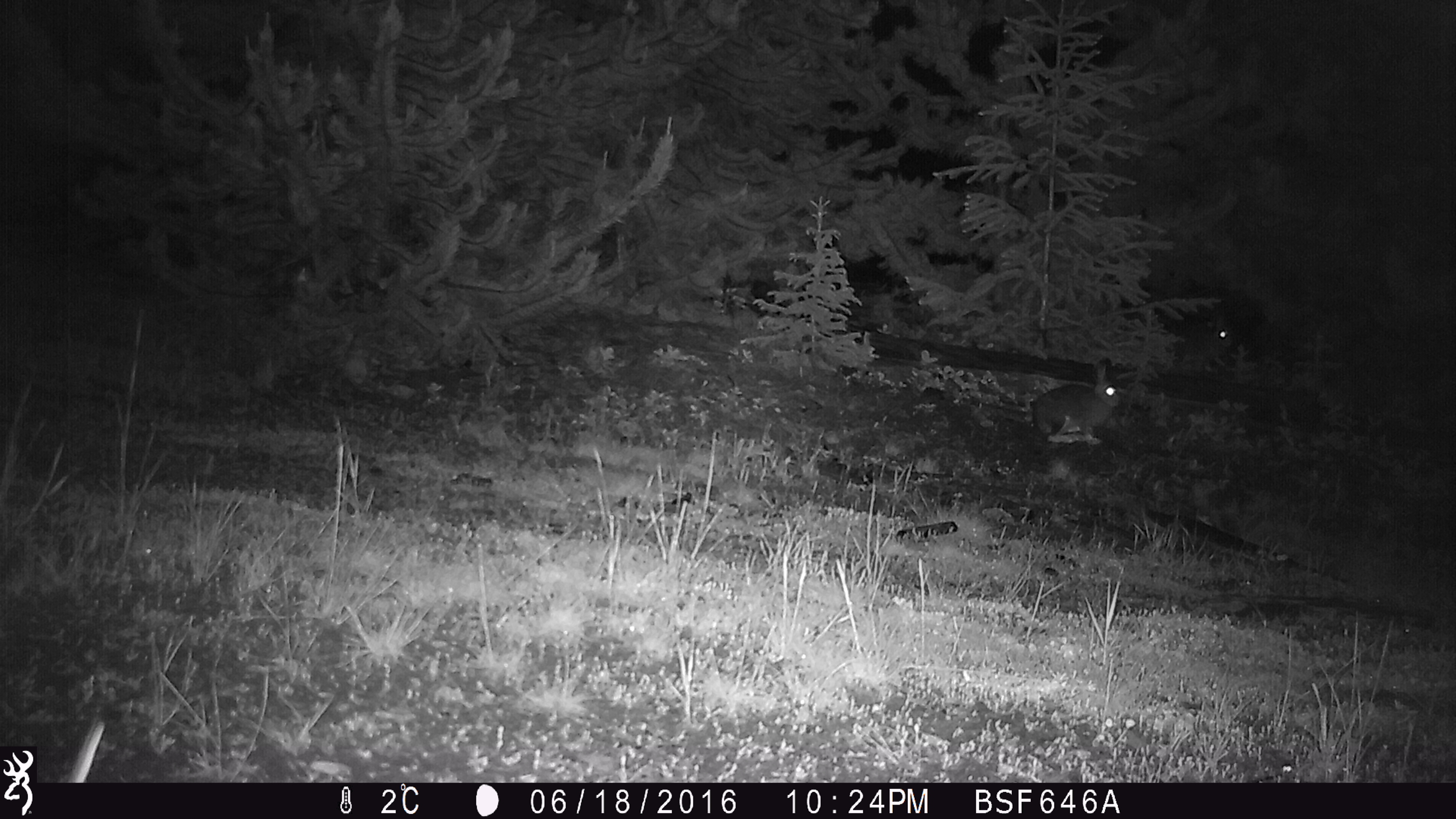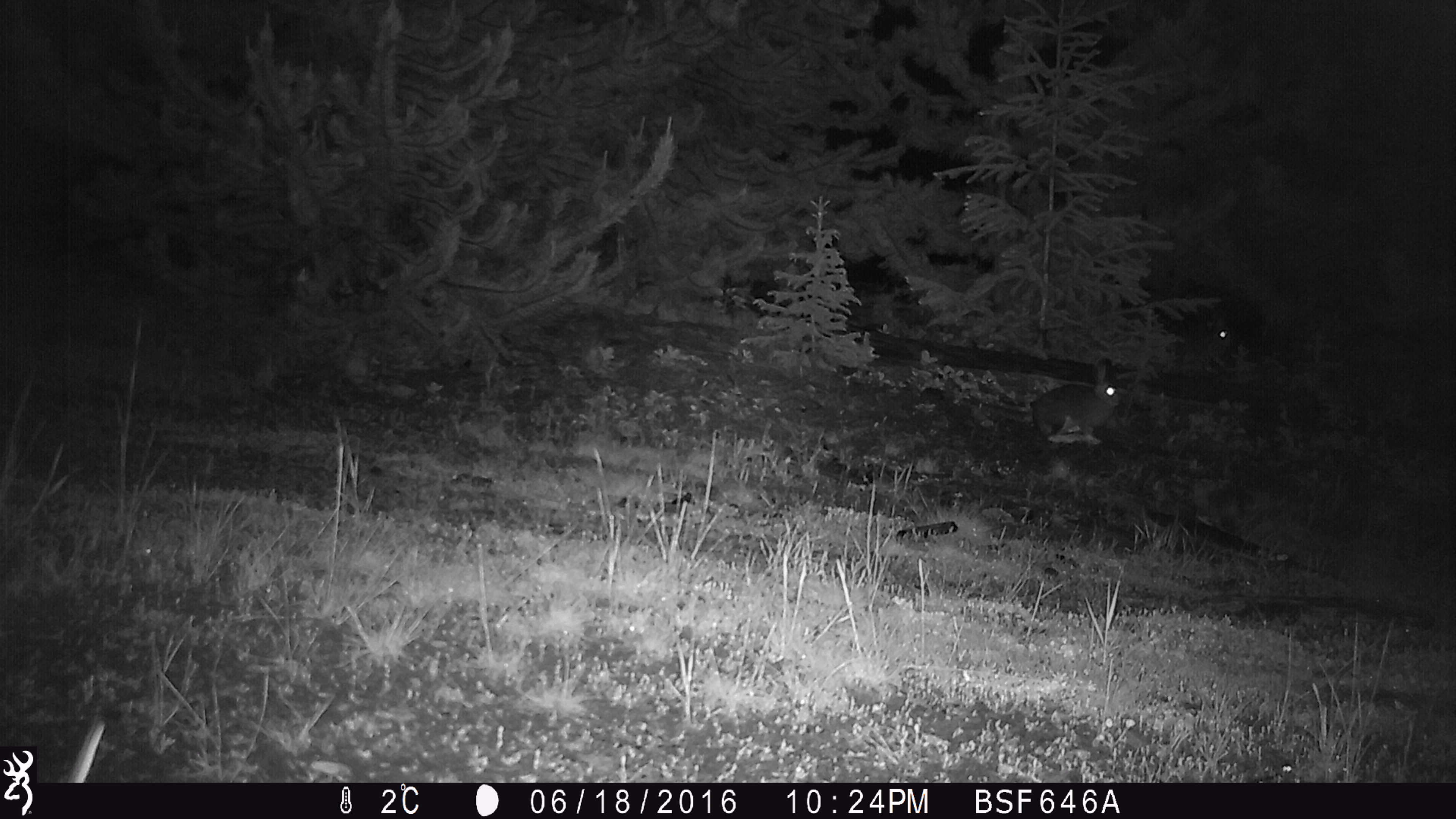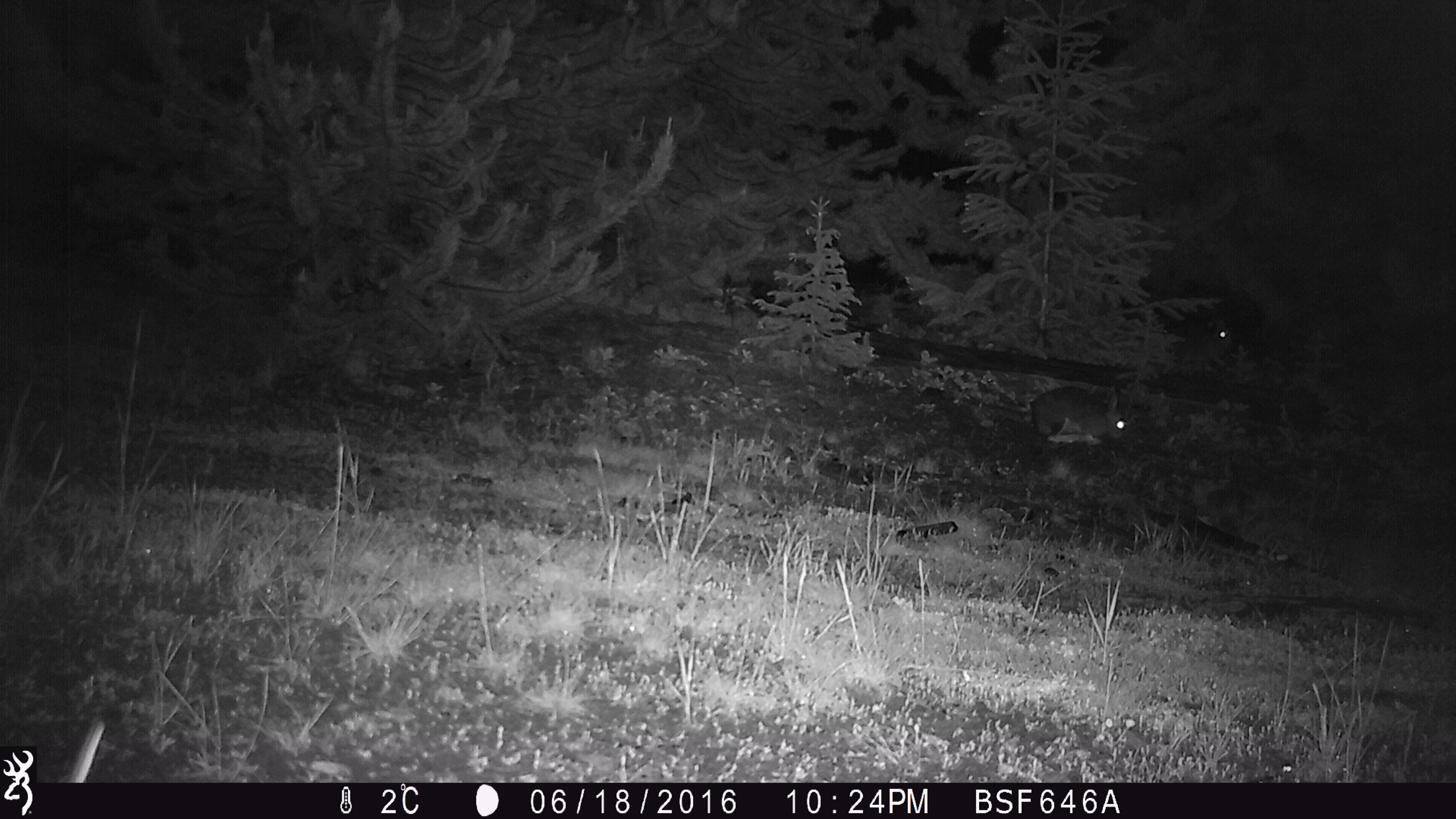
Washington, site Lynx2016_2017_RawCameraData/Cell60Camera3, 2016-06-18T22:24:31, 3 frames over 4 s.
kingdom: Animalia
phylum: Chordata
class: Mammalia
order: Lagomorpha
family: Leporidae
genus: Lepus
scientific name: Lepus americanus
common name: snowshoe hare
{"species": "Lepus americanus (snowshoe hare)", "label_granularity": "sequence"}